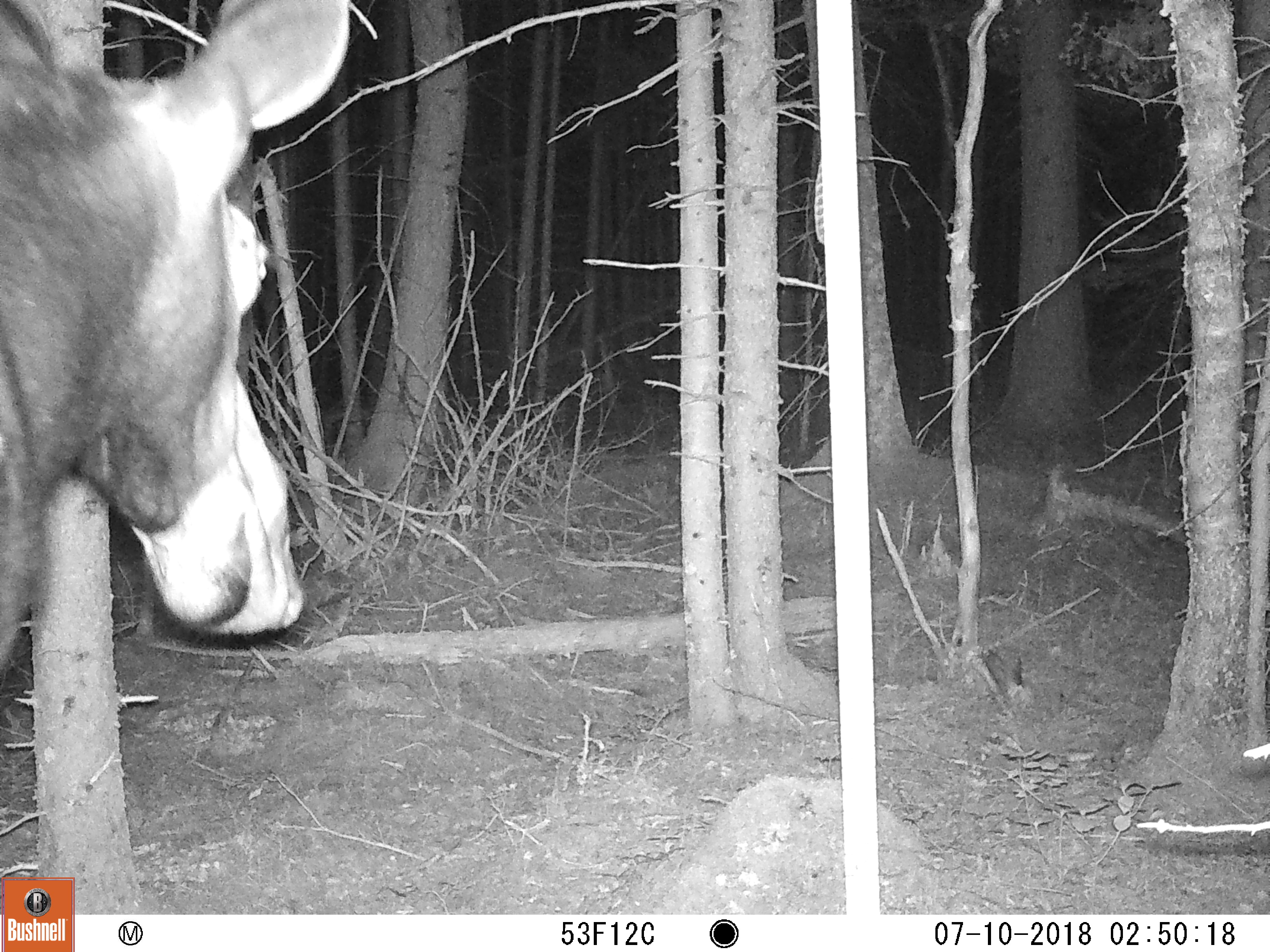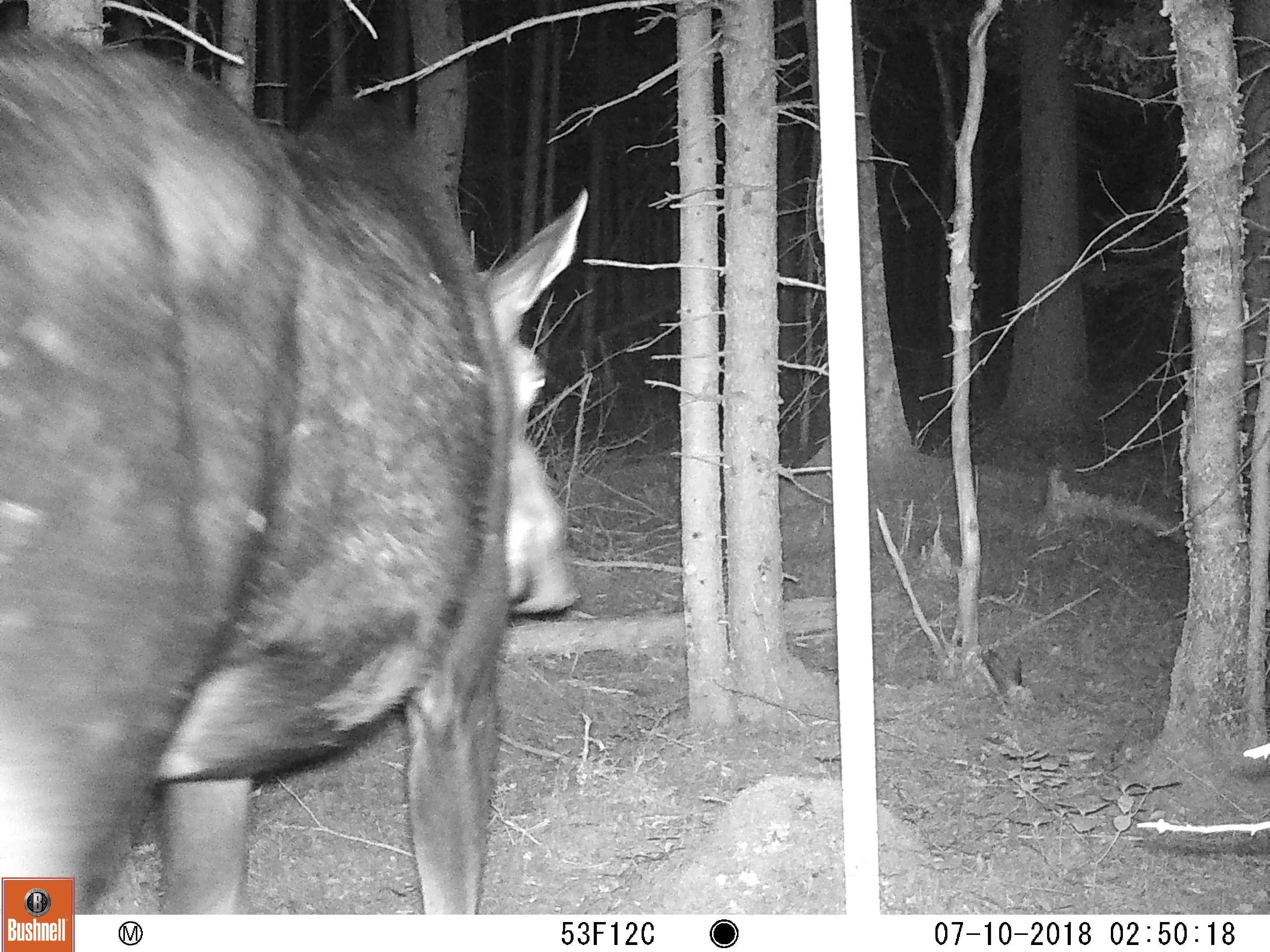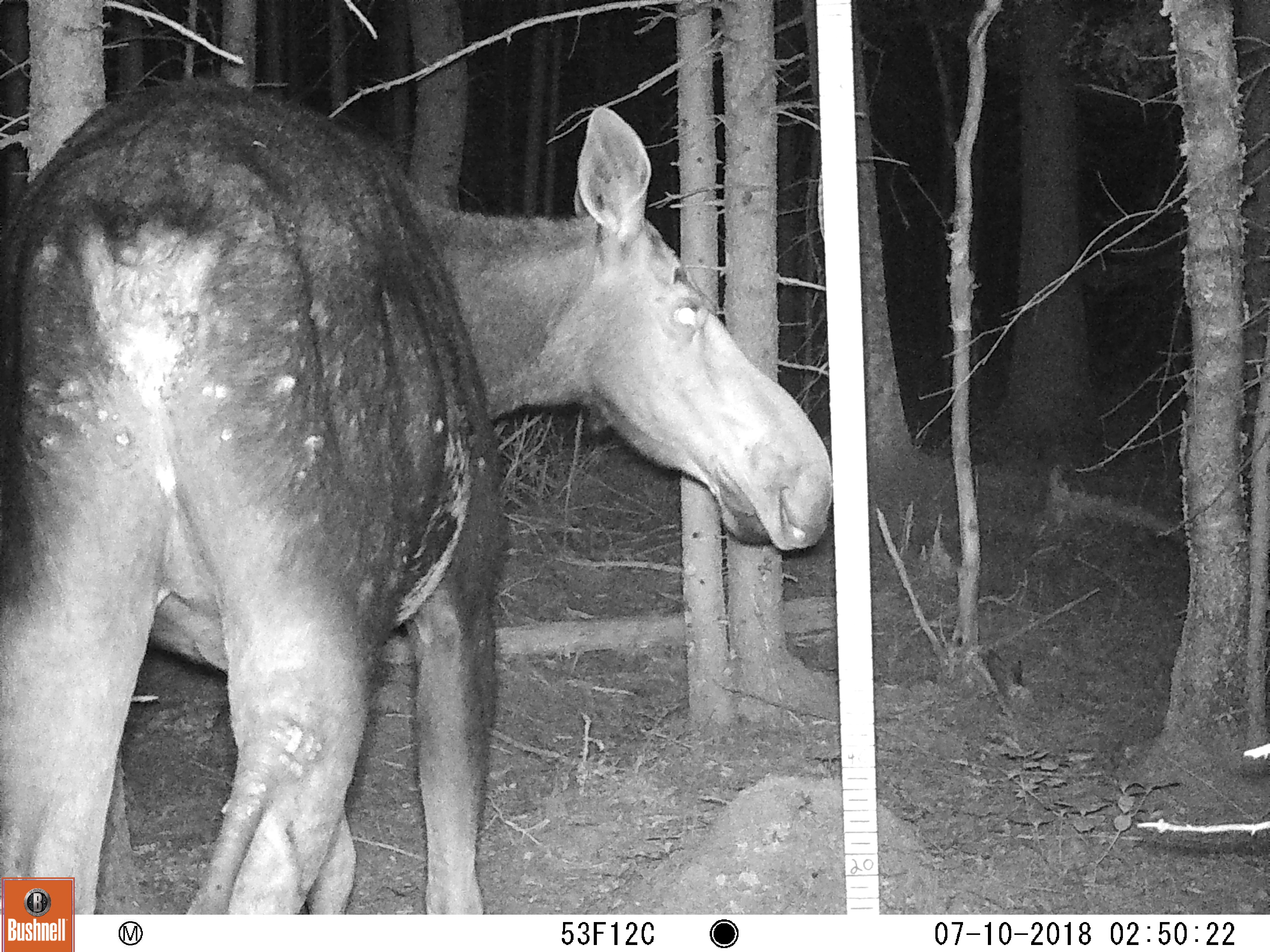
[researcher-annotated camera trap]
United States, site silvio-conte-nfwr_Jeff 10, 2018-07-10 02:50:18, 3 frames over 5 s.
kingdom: Animalia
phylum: Chordata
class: Mammalia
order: Artiodactyla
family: Cervidae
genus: Alces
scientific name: Alces alces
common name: moose